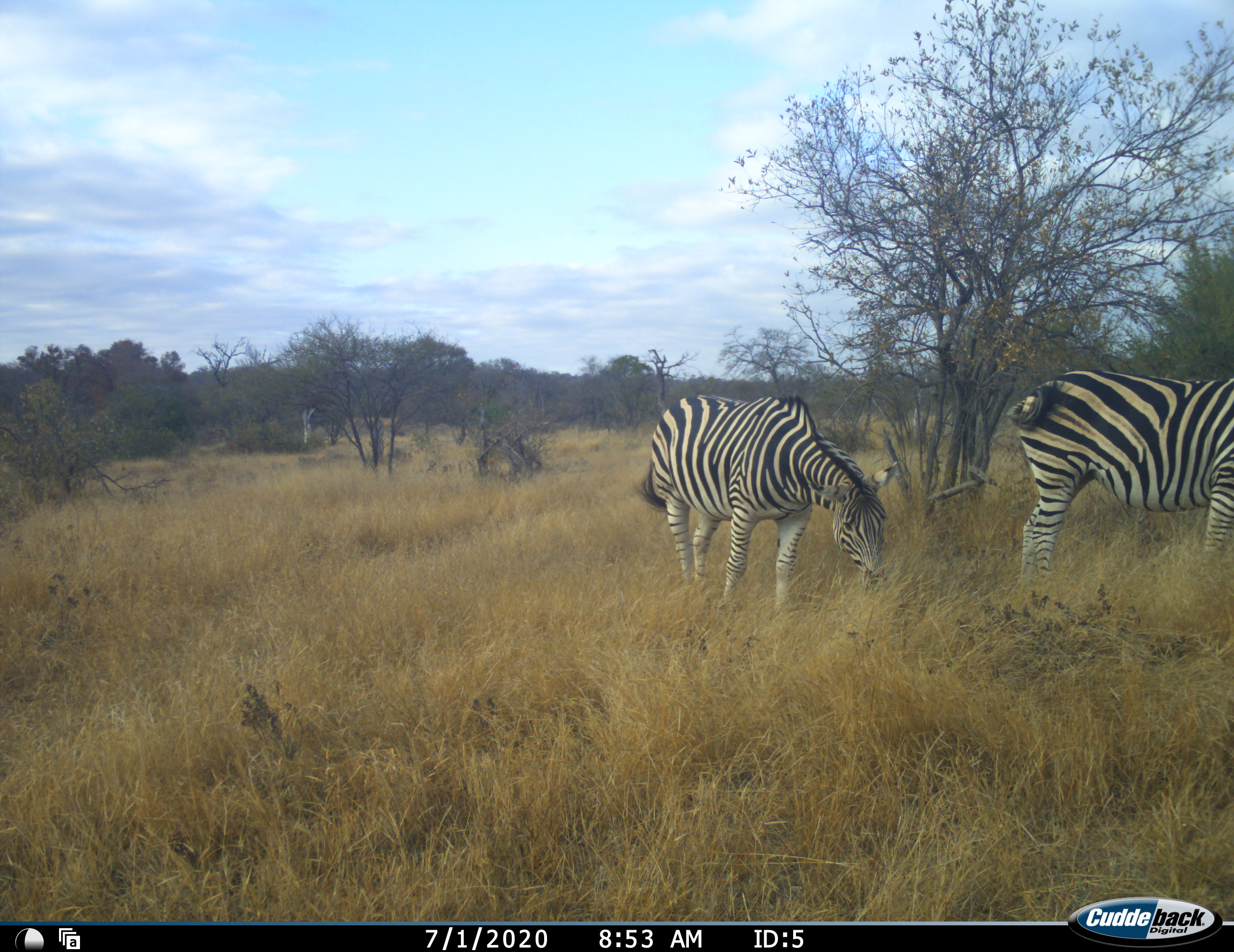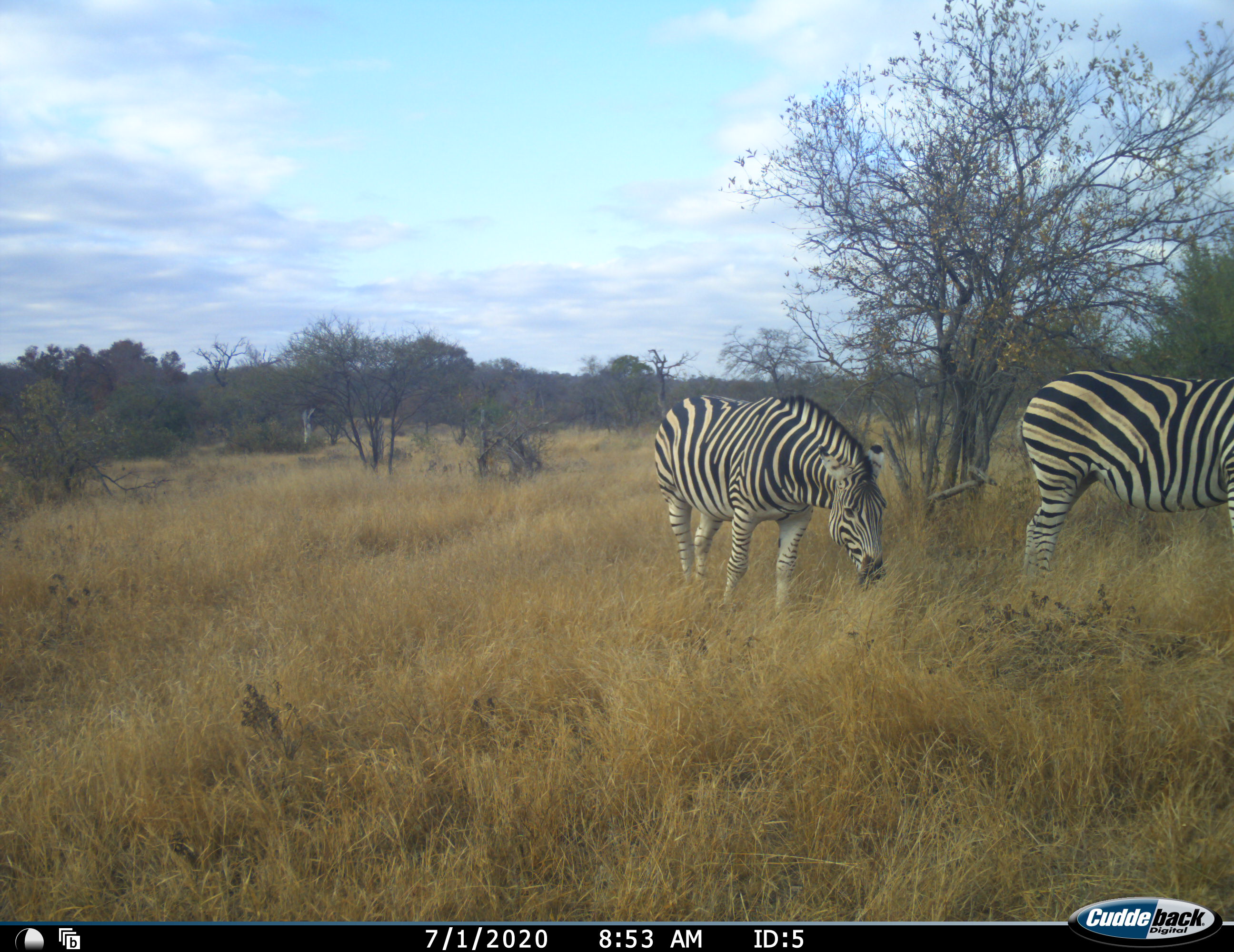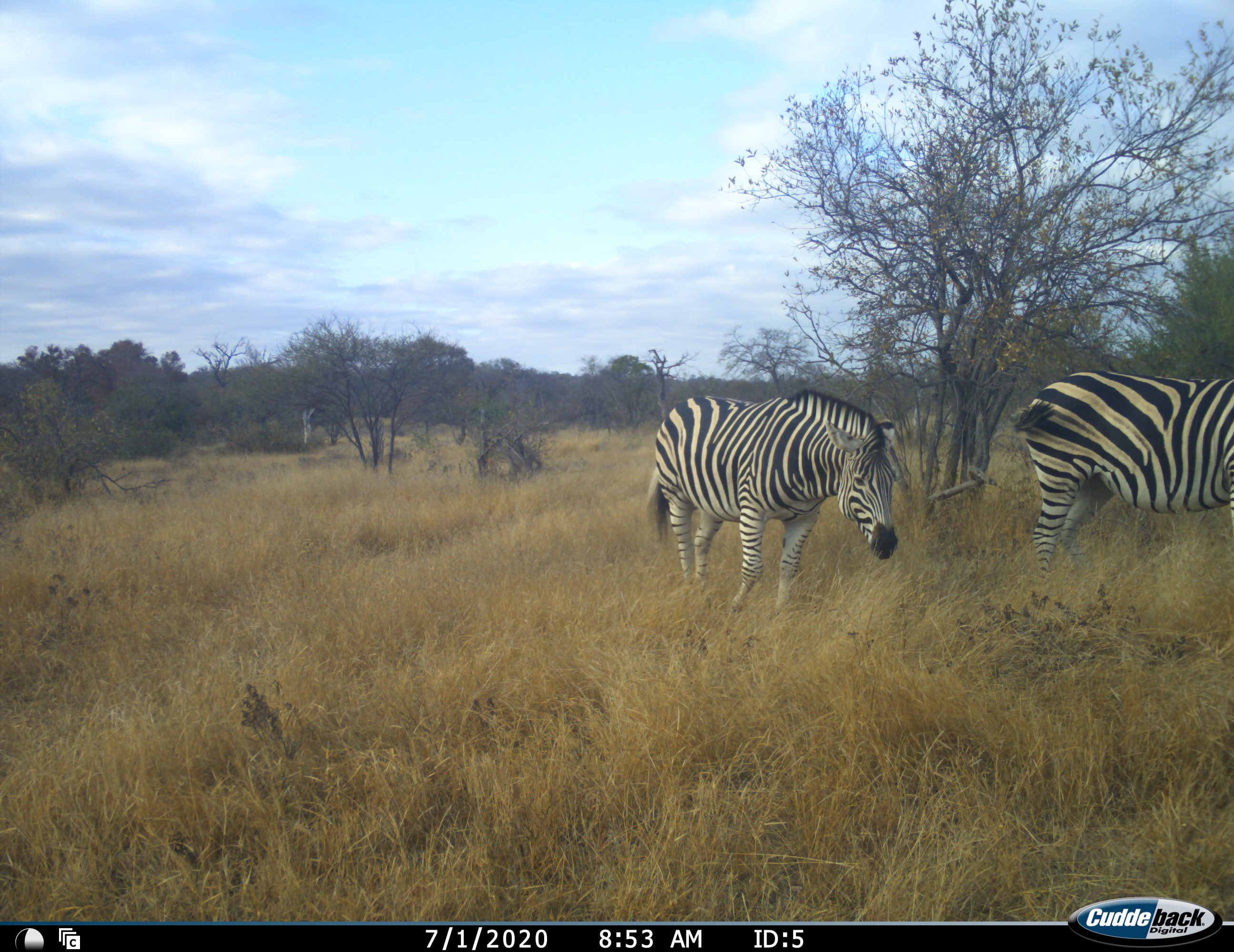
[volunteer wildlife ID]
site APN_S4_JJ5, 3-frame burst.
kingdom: Animalia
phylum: Chordata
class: Mammalia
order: Perissodactyla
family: Equidae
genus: Equus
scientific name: Equus quagga burchellii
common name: burchell's zebra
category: zebraburchells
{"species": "zebraburchells (burchell's zebra) (Equus quagga burchellii)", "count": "2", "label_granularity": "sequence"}